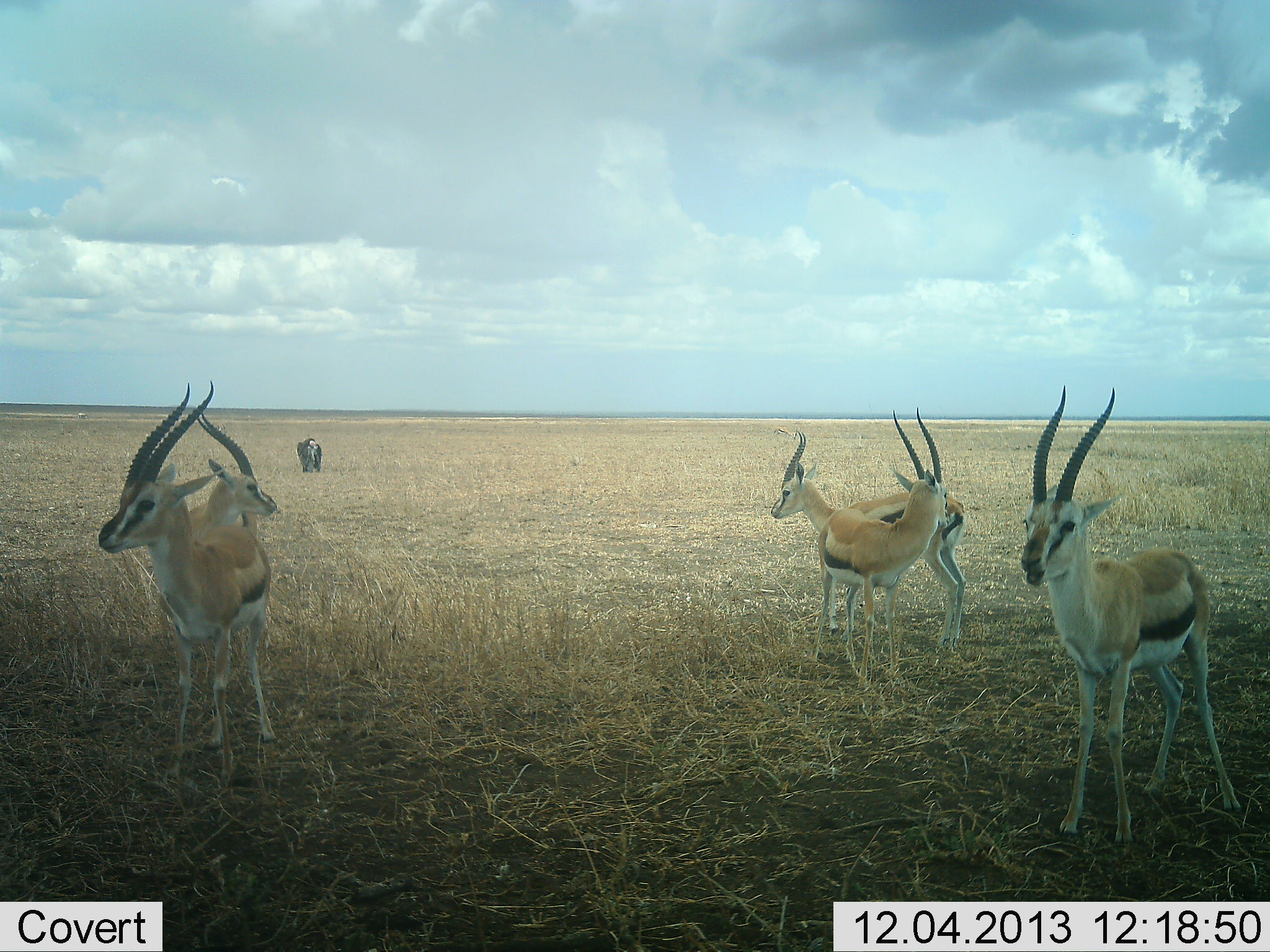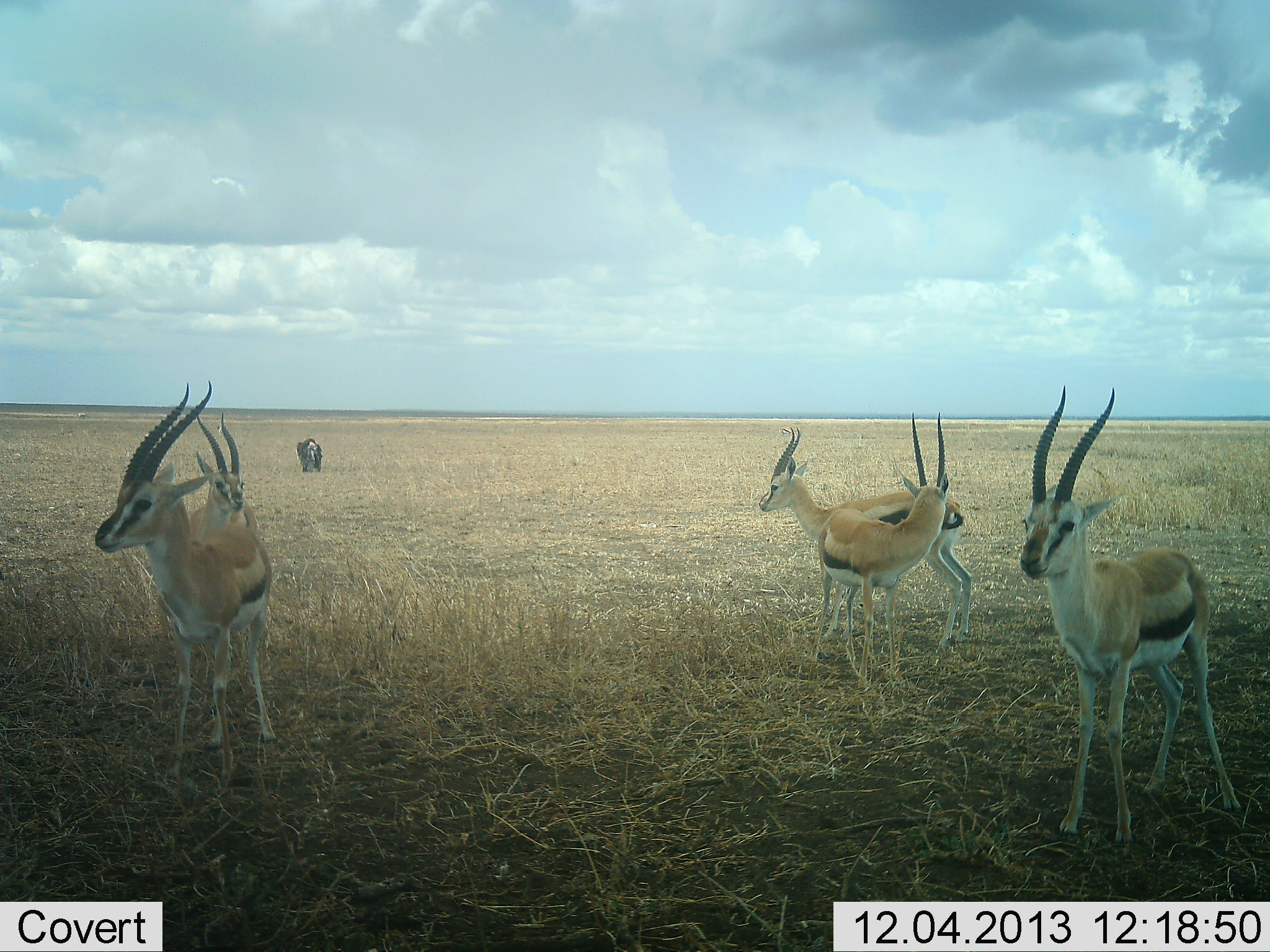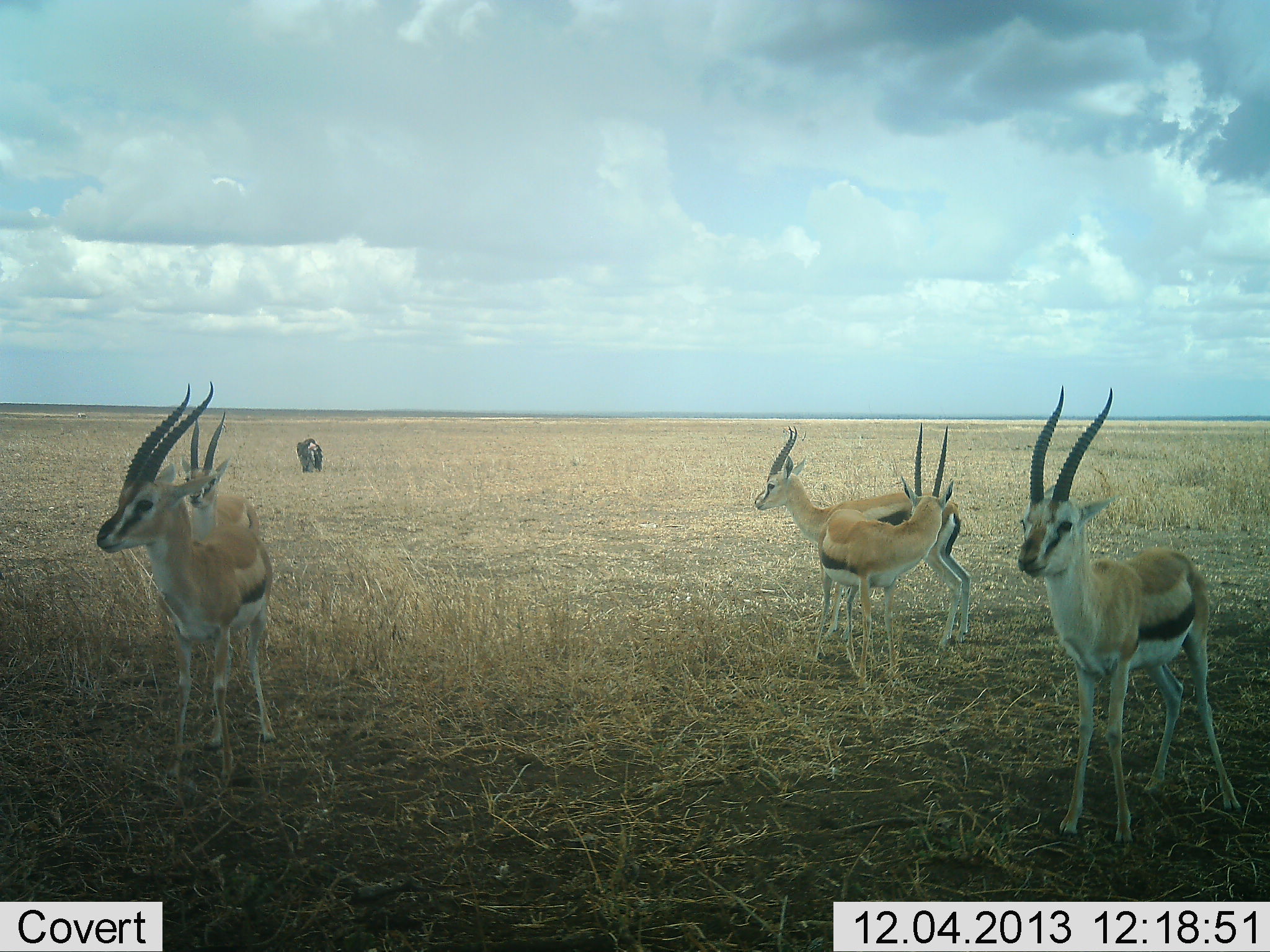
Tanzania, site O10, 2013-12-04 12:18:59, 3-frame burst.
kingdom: Animalia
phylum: Chordata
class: Mammalia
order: Artiodactyla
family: Bovidae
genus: Eudorcas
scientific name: Eudorcas thomsonii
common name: thomson's gazelle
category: gazellethomsons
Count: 5.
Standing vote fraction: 100%.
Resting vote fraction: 0%.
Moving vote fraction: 0%.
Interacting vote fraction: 23%.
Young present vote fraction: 8%.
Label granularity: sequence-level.